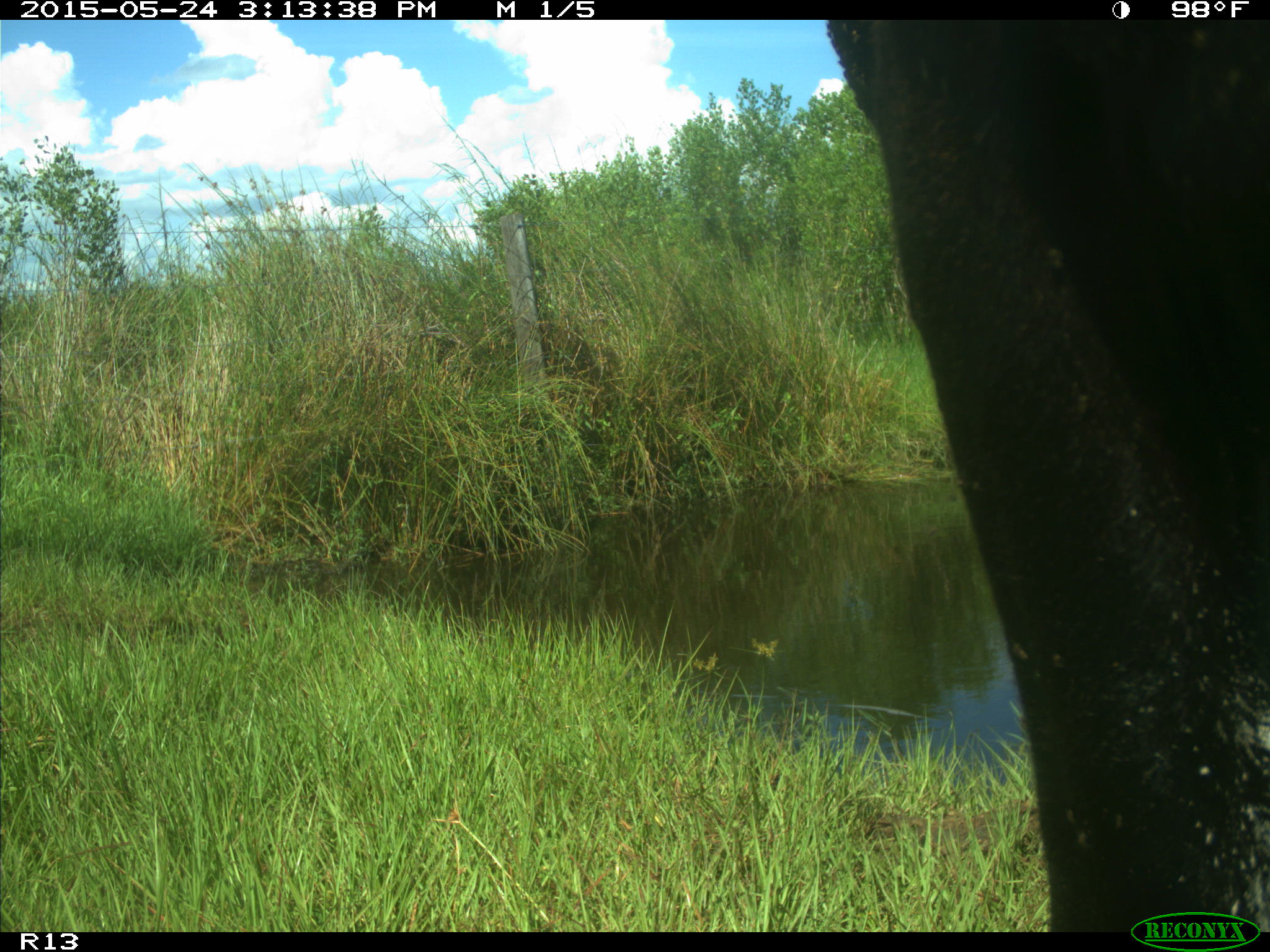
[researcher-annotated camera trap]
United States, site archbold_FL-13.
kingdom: Animalia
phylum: Chordata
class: Mammalia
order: Artiodactyla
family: Bovidae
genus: Bos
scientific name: Bos taurus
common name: domestic cow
Bos taurus (domestic cow).